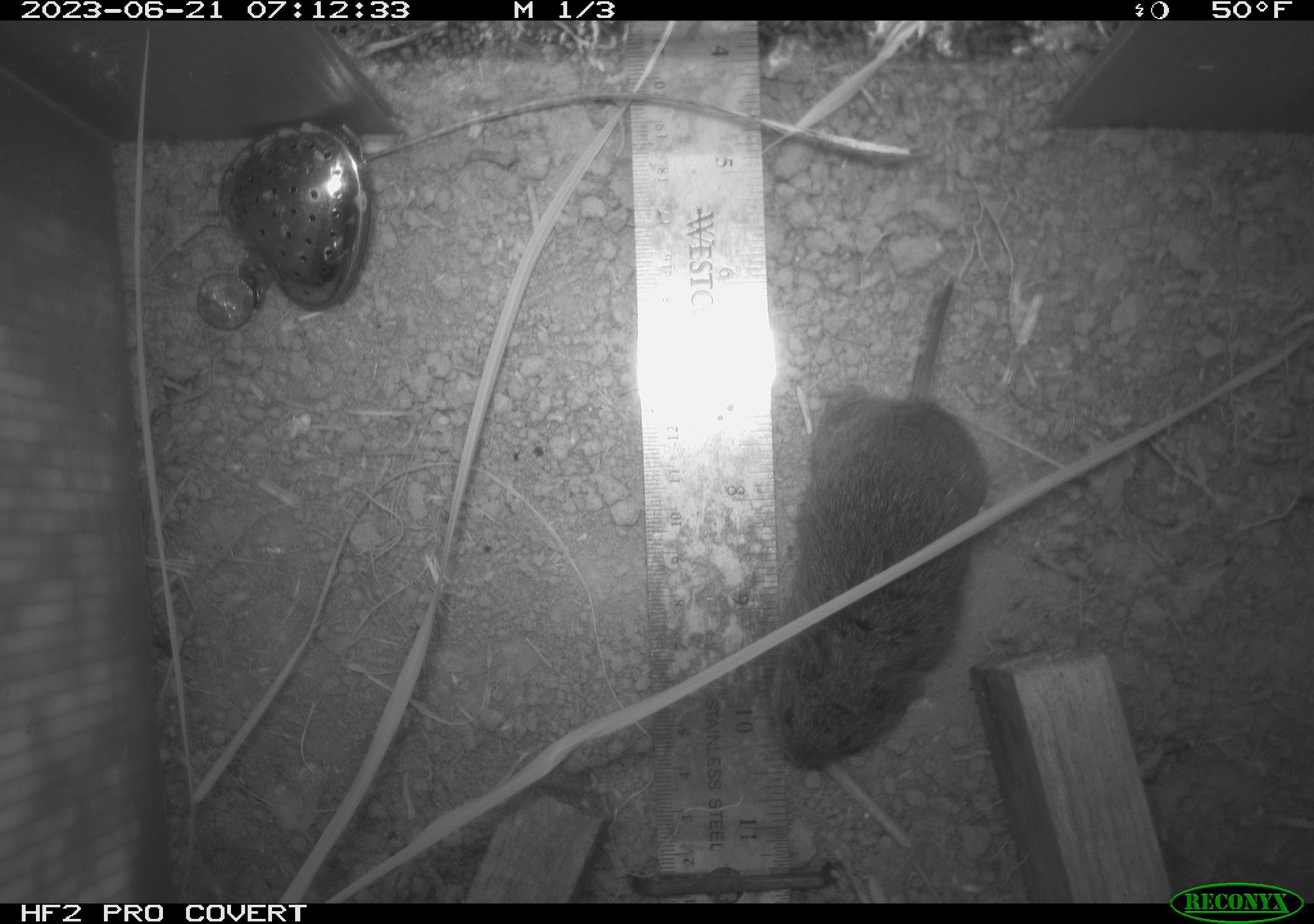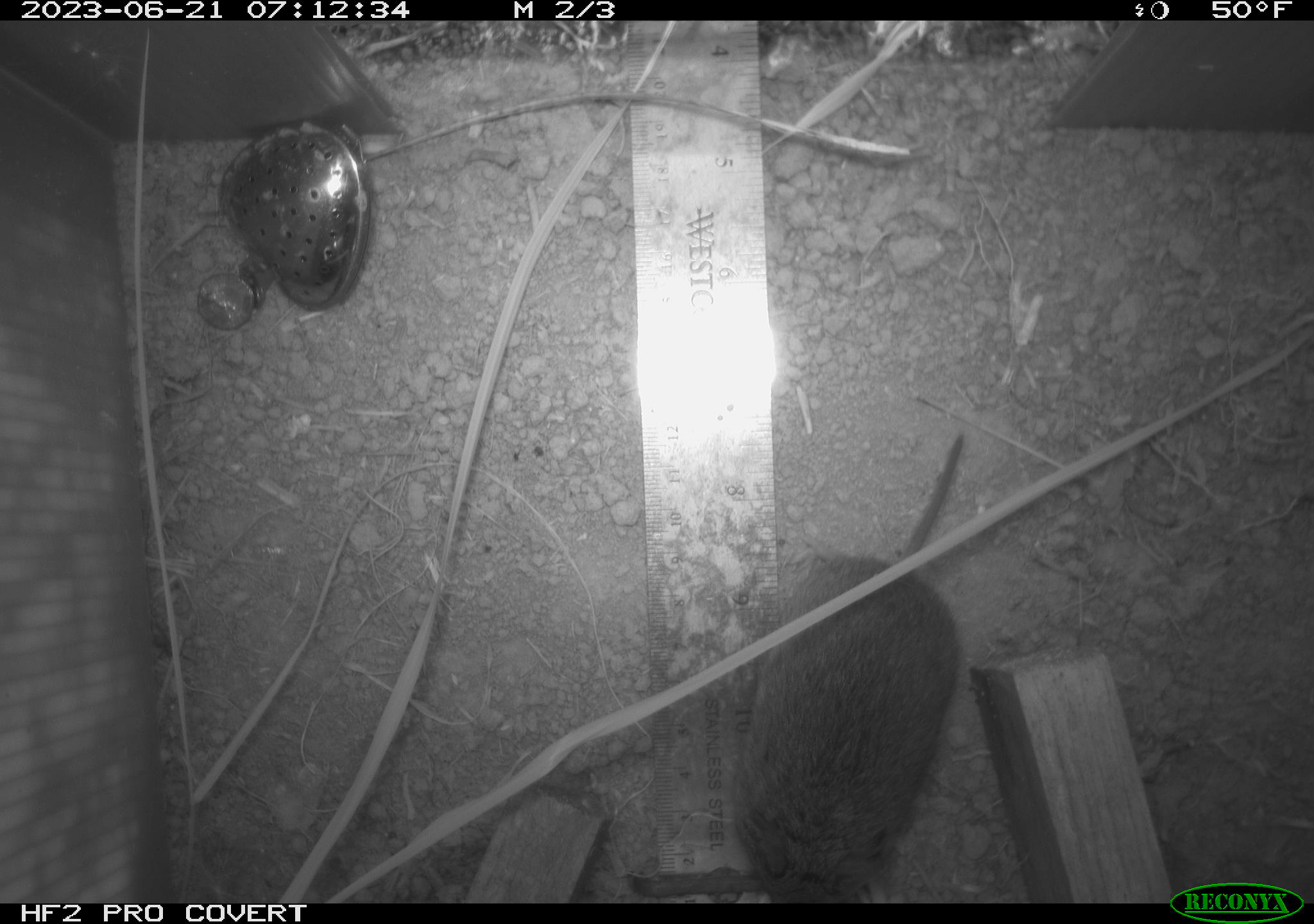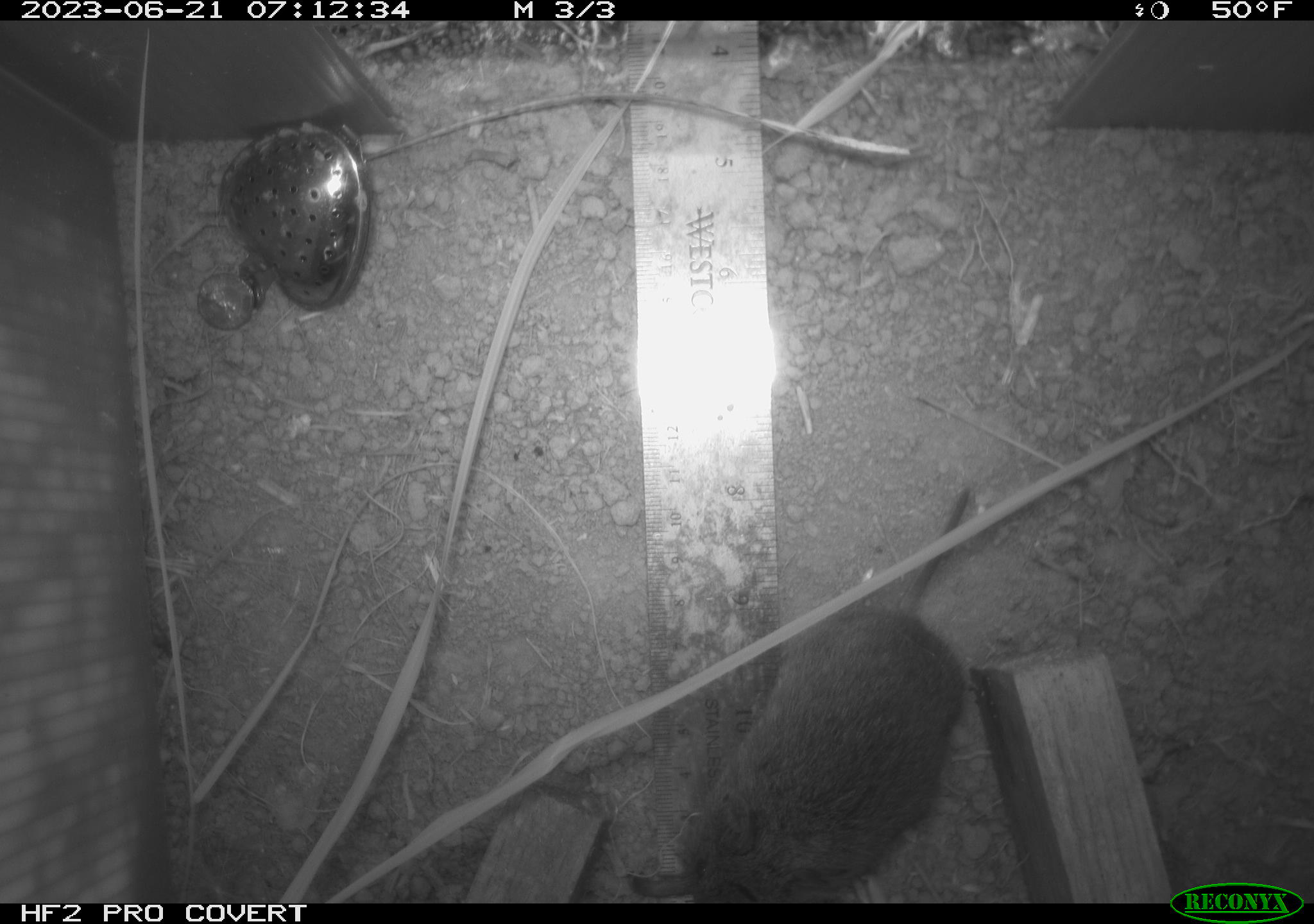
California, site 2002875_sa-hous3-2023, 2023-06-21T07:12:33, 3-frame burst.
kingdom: Animalia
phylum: Chordata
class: Mammalia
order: Rodentia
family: Cricetidae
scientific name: Arvicolinae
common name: voles, lemmings, and muskrats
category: arvicolinae subfamily